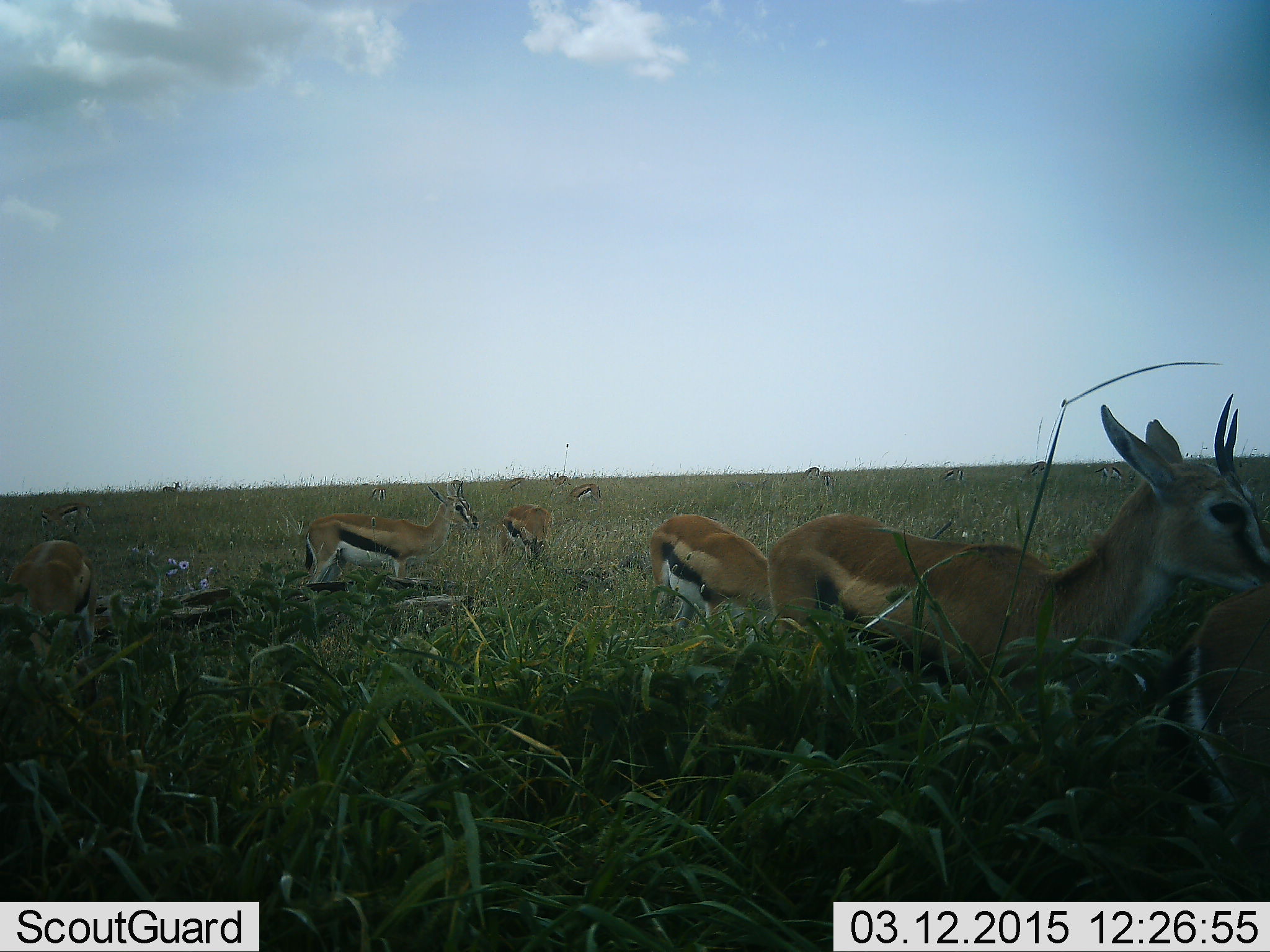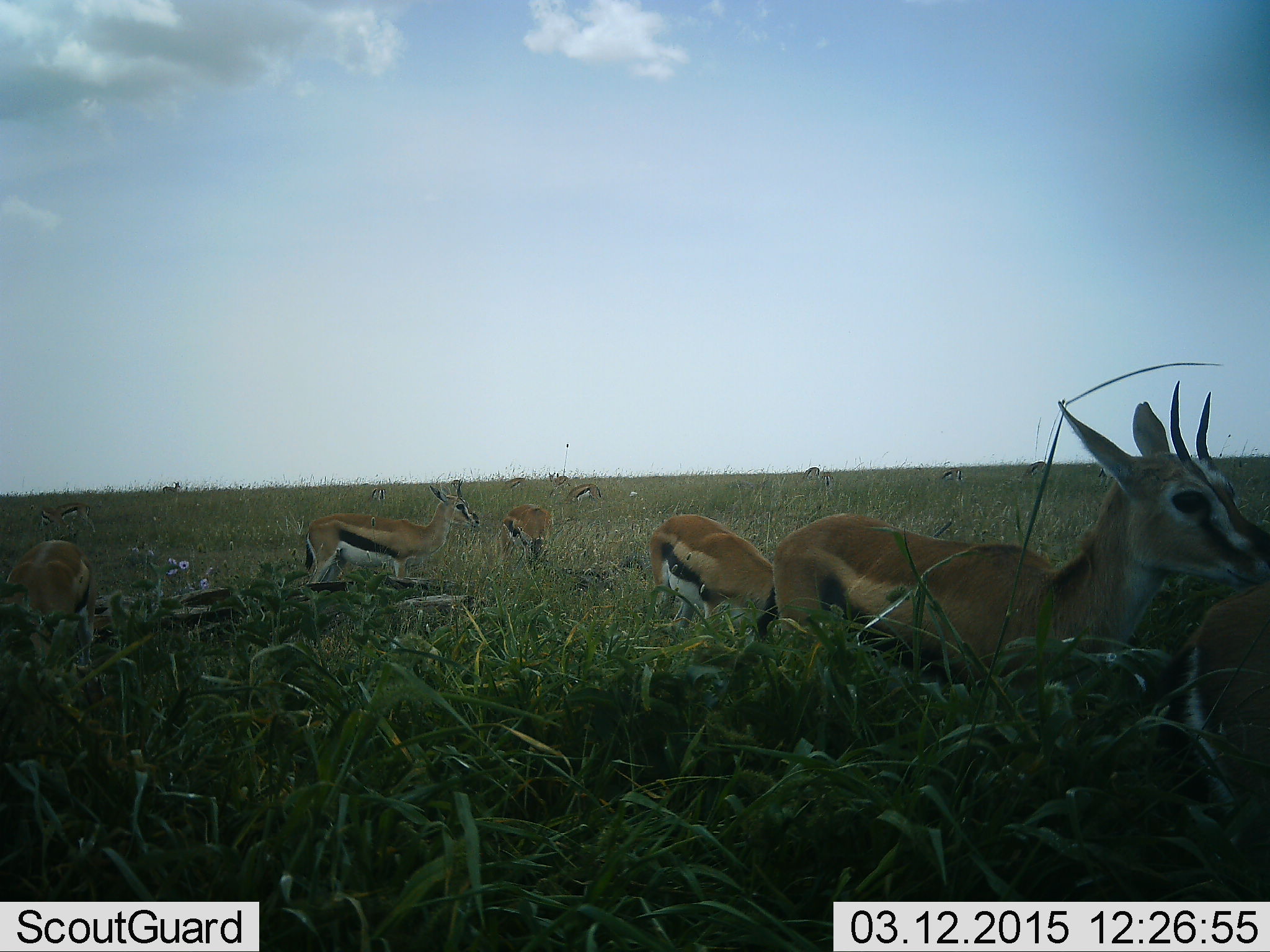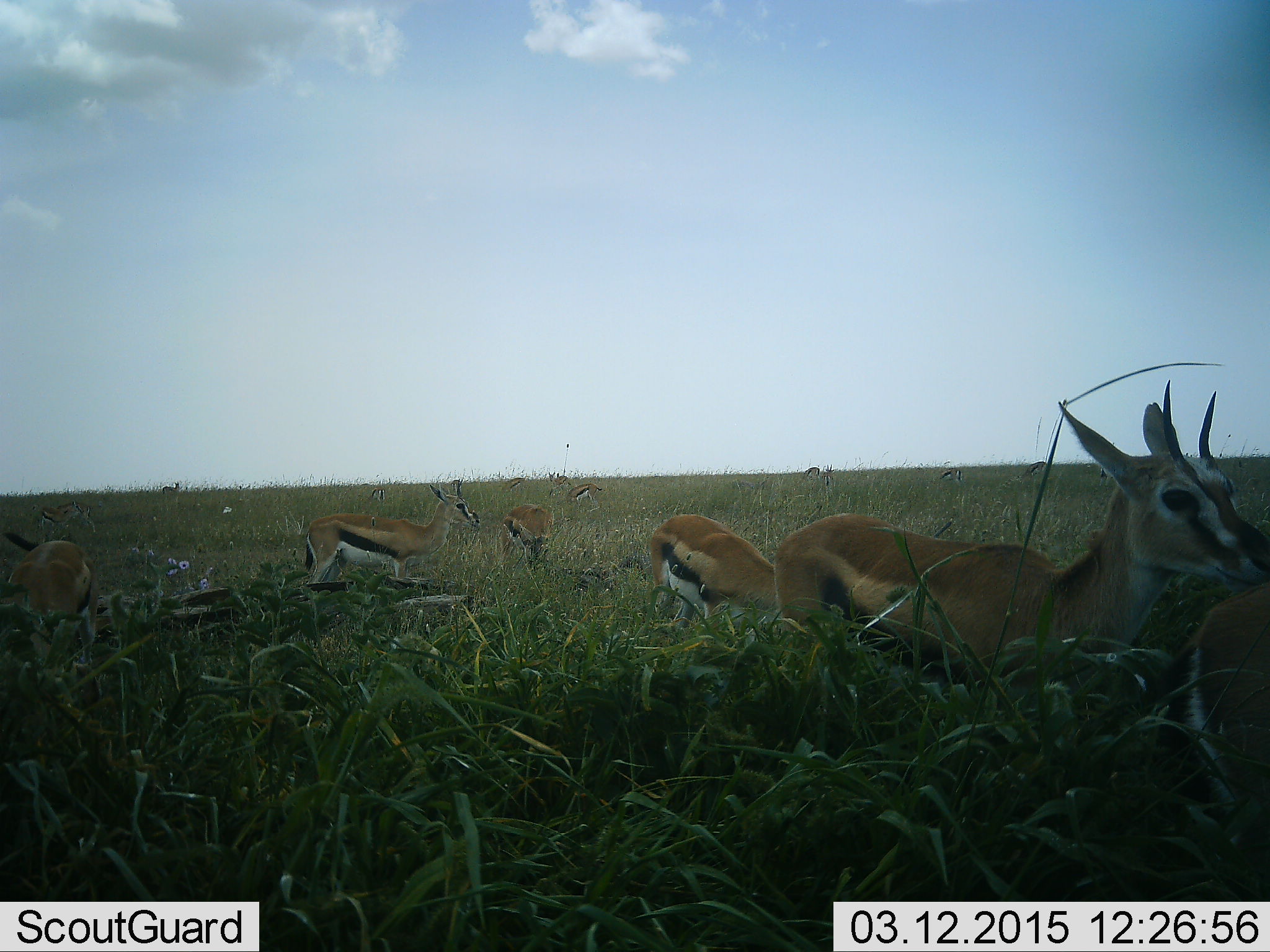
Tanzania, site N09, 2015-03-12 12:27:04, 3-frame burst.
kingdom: Animalia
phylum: Chordata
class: Mammalia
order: Artiodactyla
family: Bovidae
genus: Eudorcas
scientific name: Eudorcas thomsonii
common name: thomson's gazelle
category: gazellethomsons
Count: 11-50.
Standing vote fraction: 92%.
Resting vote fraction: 8%.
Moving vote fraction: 8%.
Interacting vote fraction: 0%.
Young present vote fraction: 8%.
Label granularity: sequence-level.